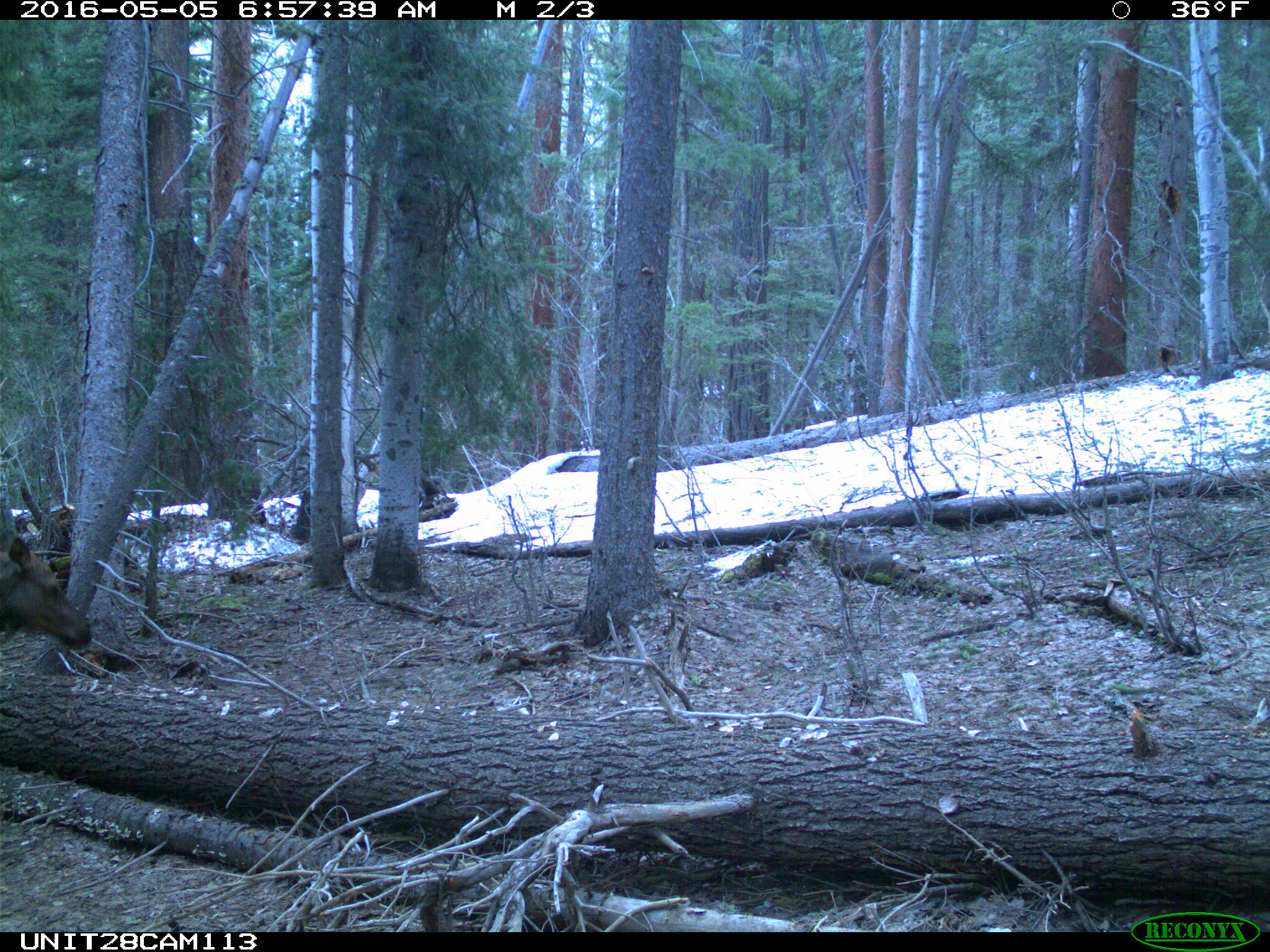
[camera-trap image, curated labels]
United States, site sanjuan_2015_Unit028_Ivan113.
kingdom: Animalia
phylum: Chordata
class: Mammalia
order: Artiodactyla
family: Cervidae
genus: Cervus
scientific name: Cervus elaphus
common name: red deer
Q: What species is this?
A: Cervus elaphus (red deer).